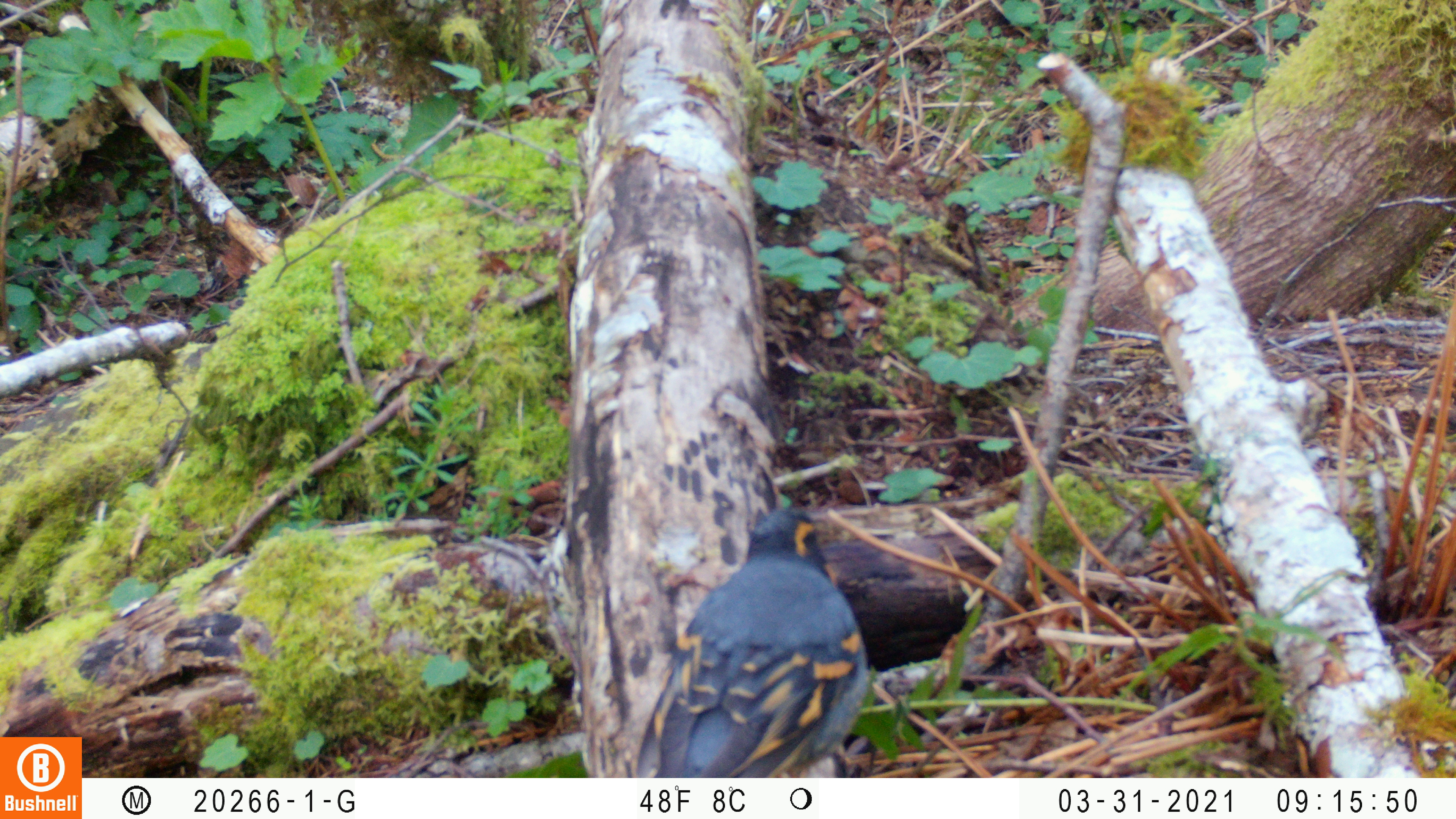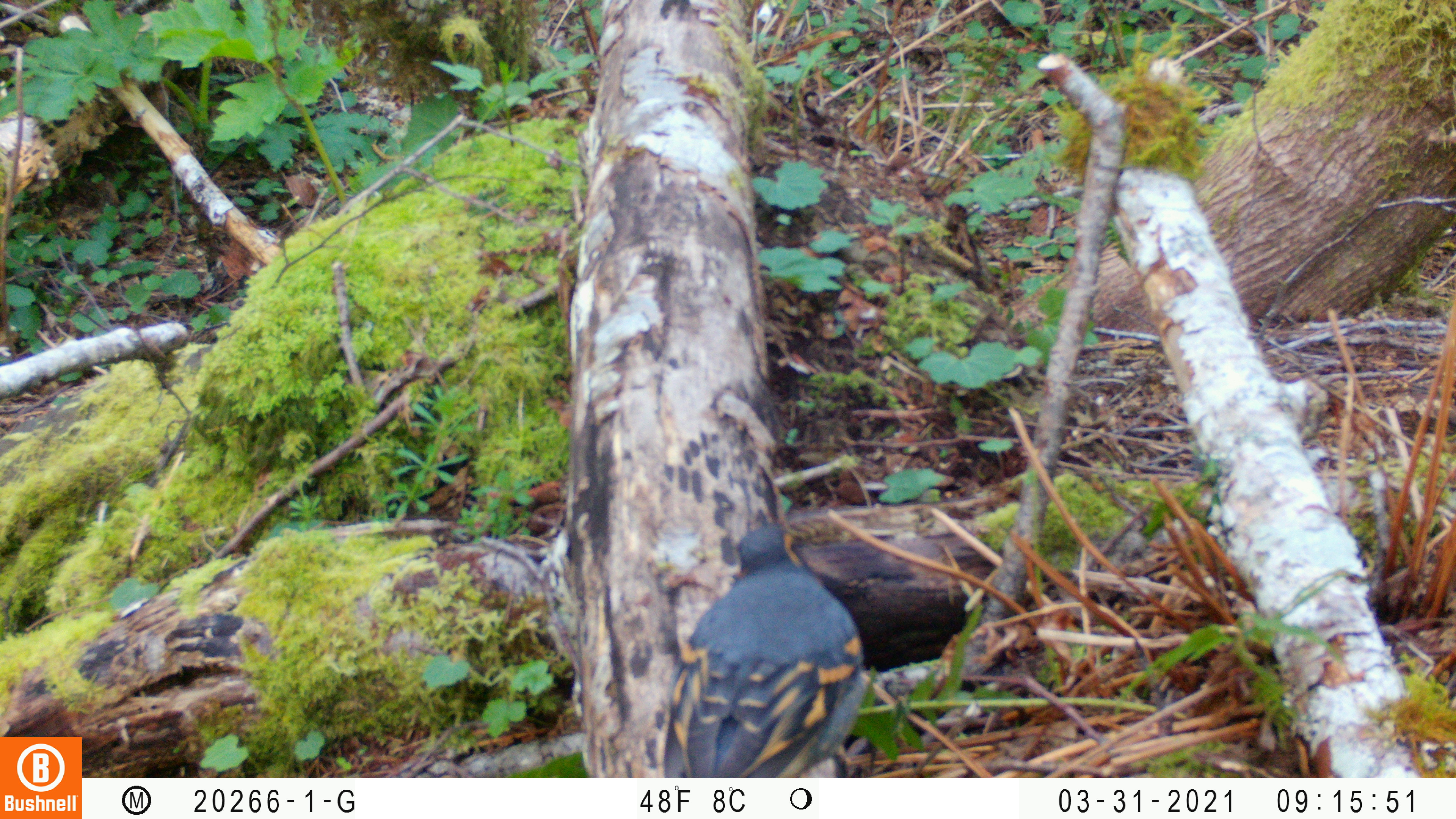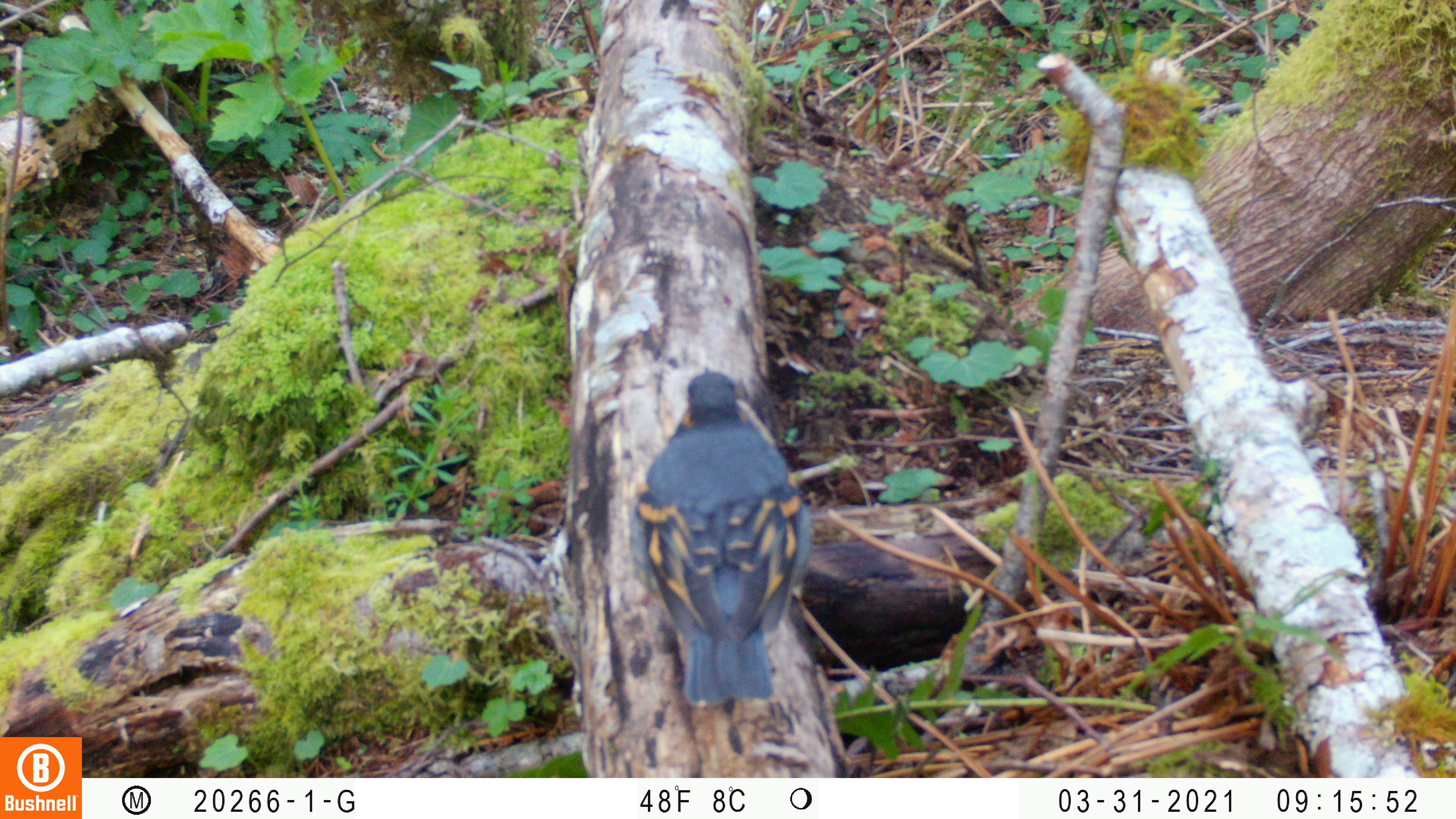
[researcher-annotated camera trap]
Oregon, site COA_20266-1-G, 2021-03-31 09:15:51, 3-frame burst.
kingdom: Animalia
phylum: Chordata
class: Aves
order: Passeriformes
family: Turdidae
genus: Ixoreus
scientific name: Ixoreus naevius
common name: varied thrush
Varied thrush (Ixoreus naevius).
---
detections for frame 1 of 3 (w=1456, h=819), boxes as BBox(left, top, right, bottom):
varied thrush: BBox(621, 494, 905, 776)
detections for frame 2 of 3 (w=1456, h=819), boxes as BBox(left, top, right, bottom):
varied thrush: BBox(630, 499, 928, 778)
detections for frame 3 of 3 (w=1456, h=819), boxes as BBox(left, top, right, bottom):
varied thrush: BBox(617, 334, 850, 728)